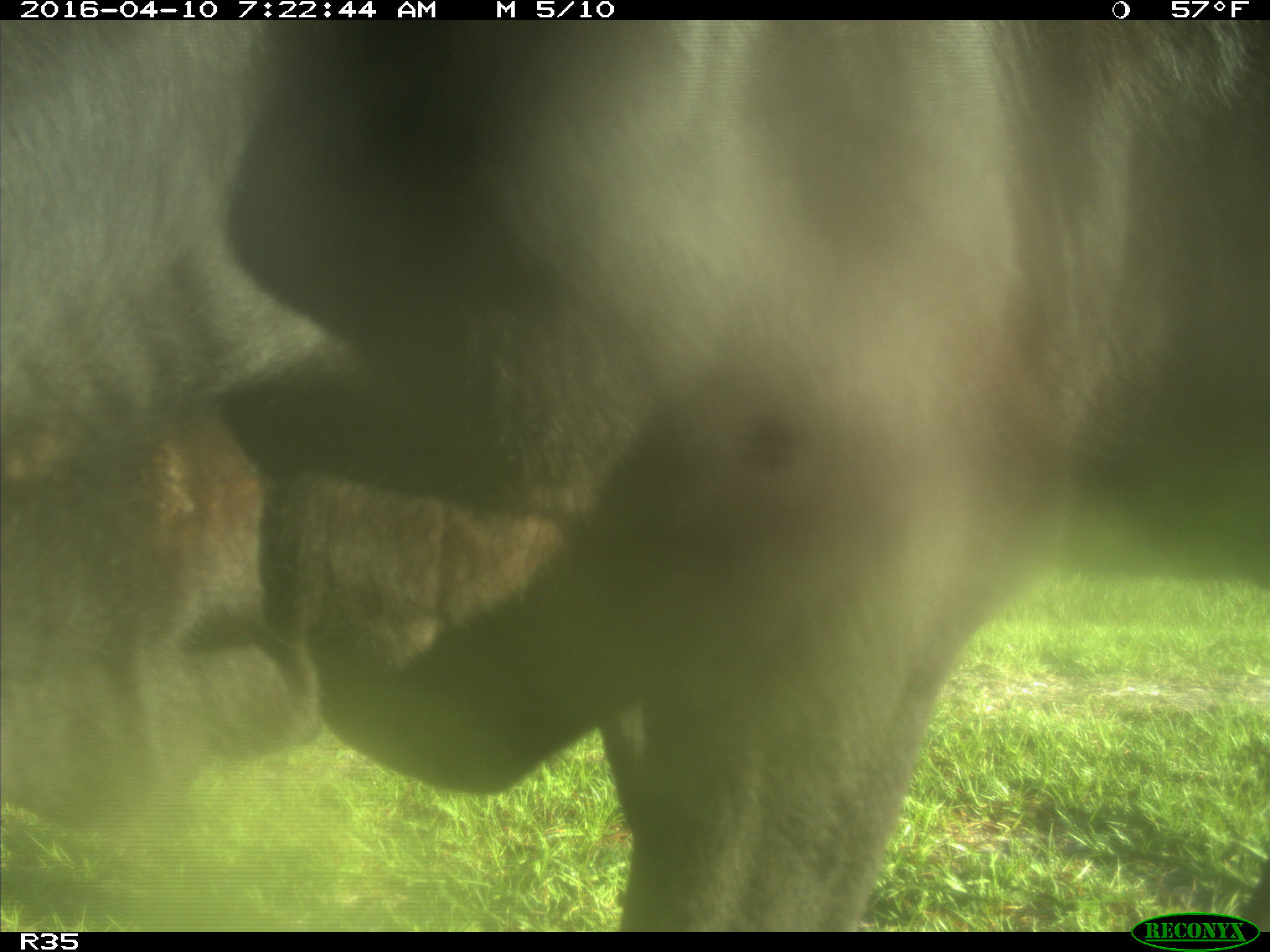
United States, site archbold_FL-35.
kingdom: Animalia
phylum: Chordata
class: Mammalia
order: Artiodactyla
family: Bovidae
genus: Bos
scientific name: Bos taurus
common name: domestic cow